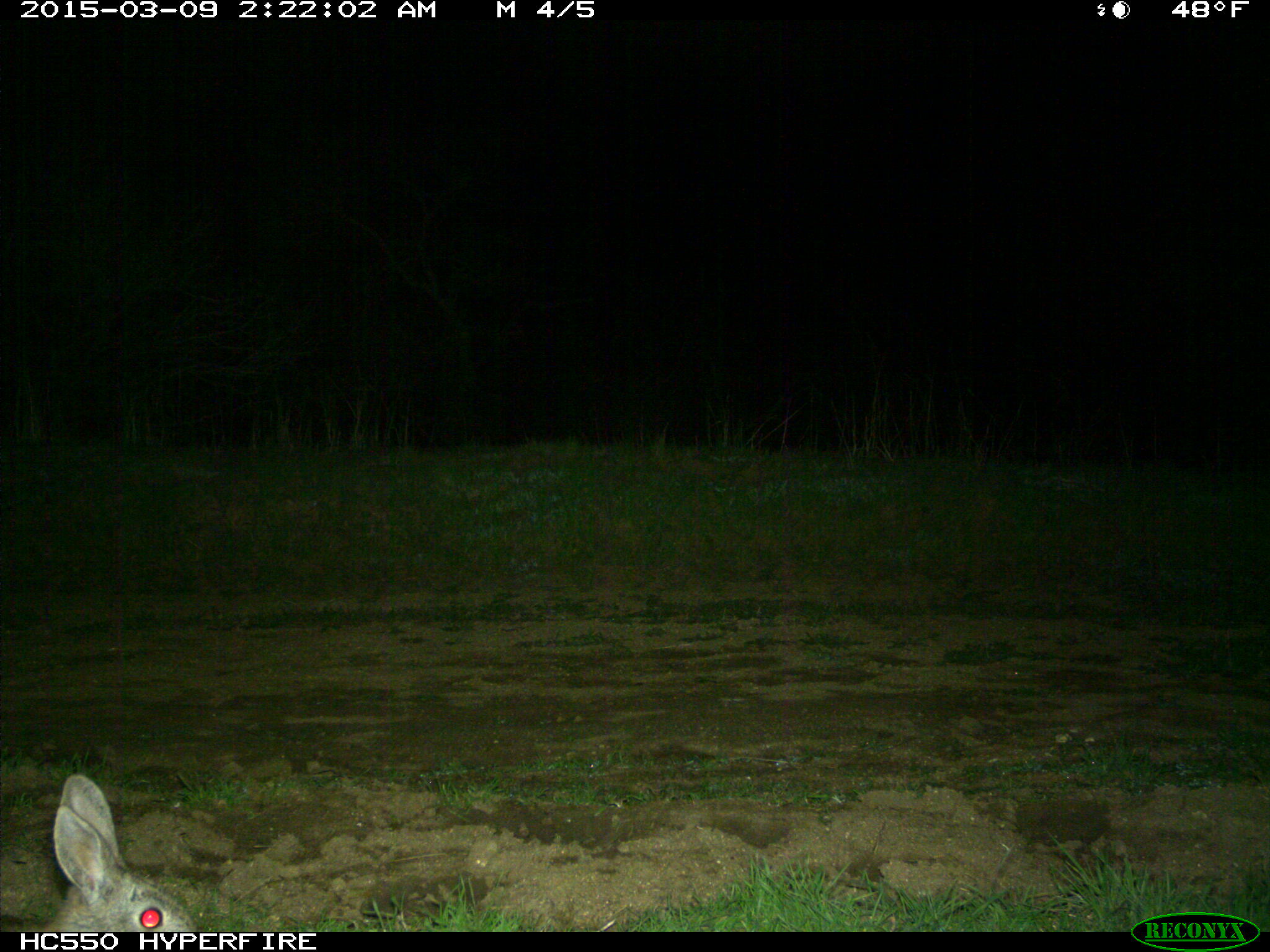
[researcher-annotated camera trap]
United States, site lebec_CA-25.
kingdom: Animalia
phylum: Chordata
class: Mammalia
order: Lagomorpha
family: Leporidae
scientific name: Leporidae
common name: rabbits and hares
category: unidentified rabbit